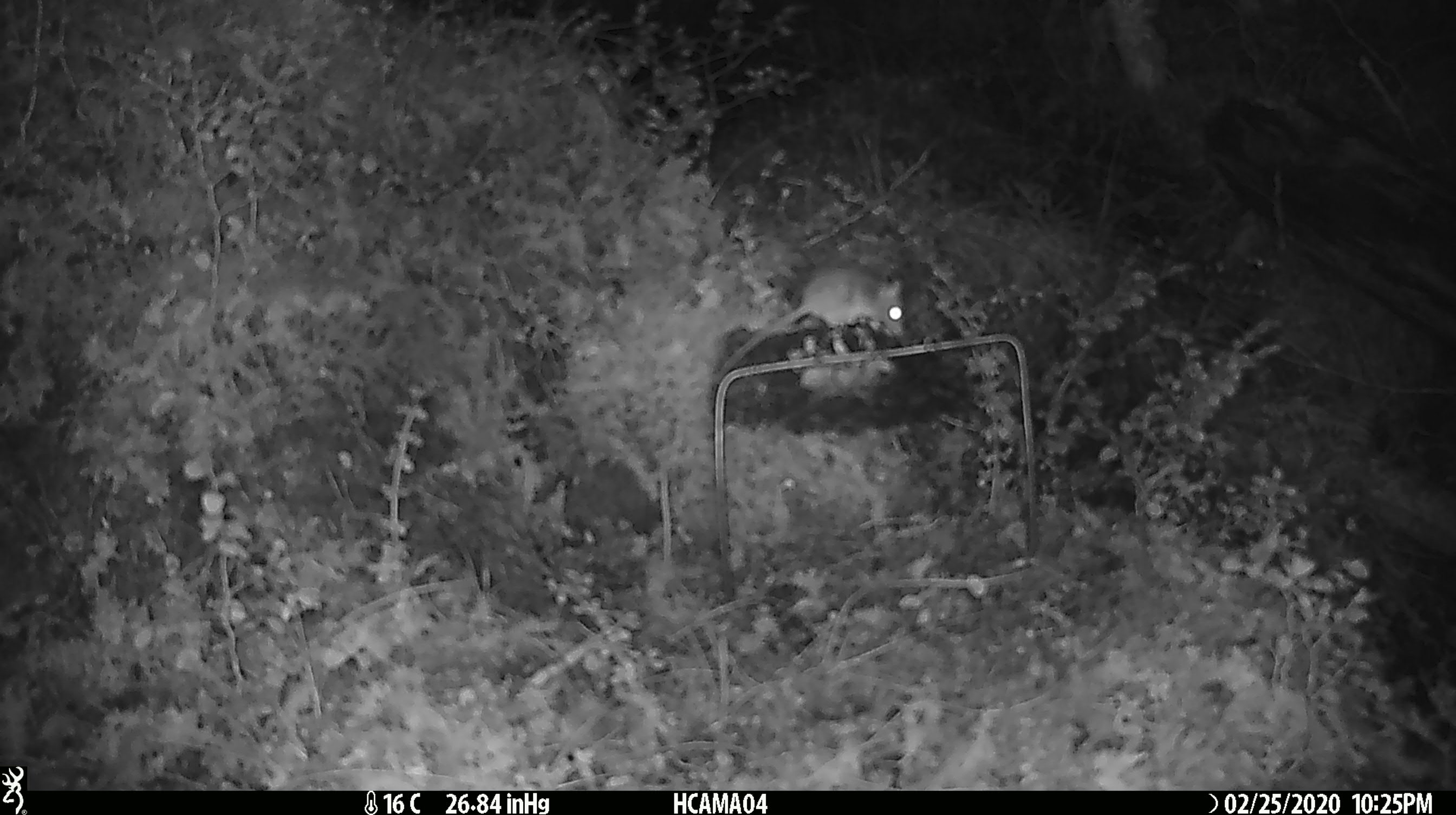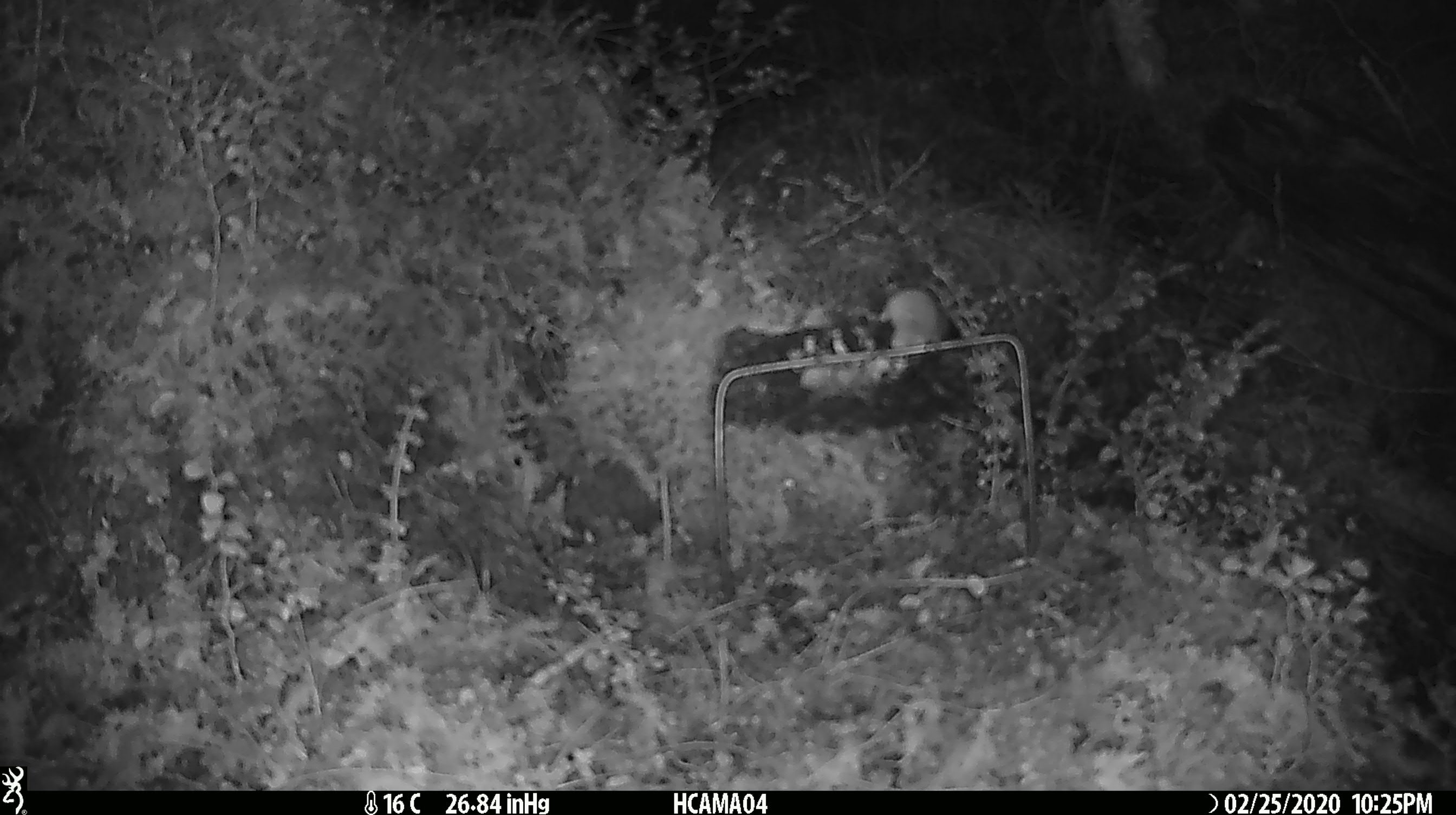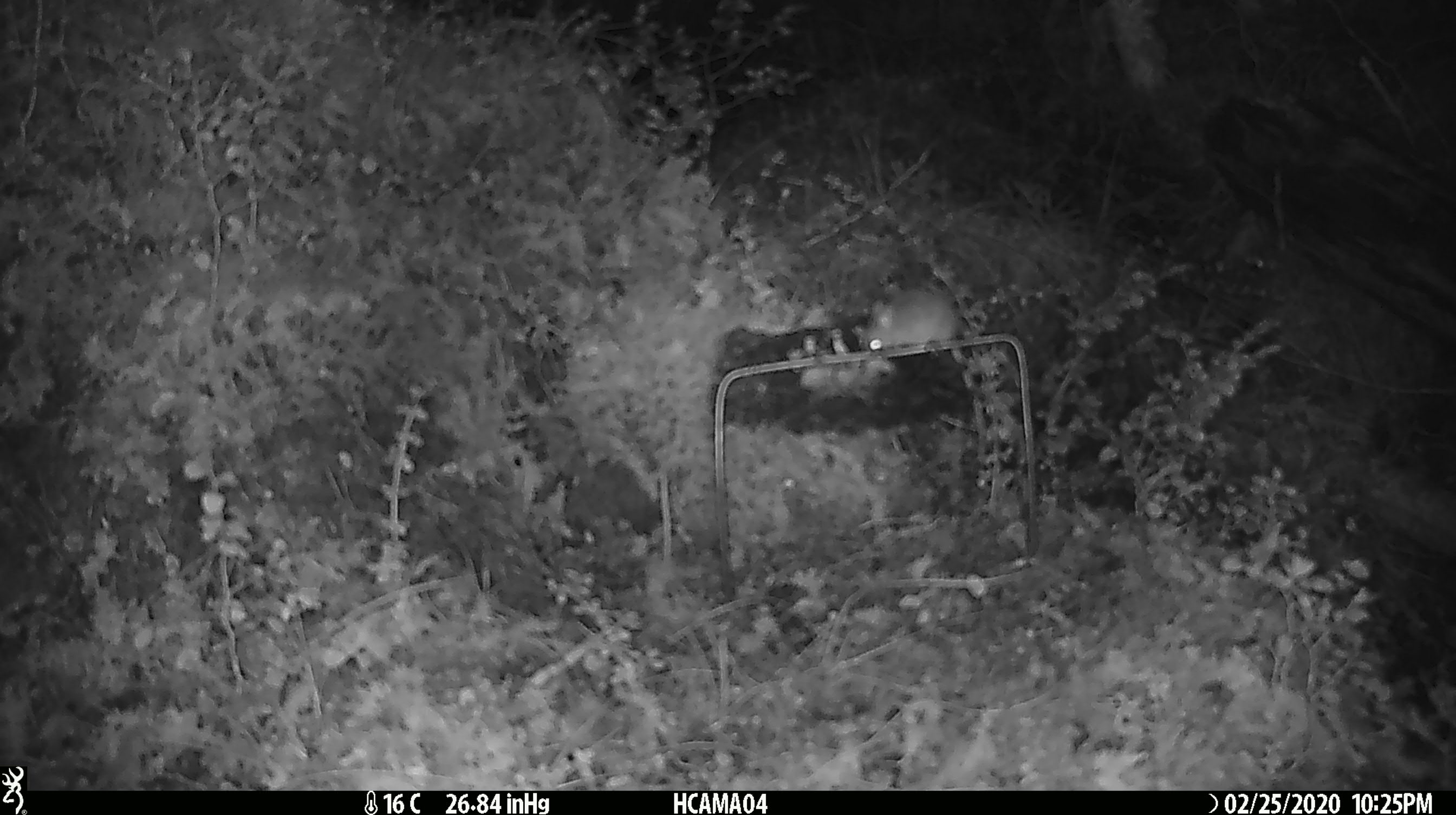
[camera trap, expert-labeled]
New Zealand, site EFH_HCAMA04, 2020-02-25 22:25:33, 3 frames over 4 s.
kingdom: Animalia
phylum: Chordata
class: Mammalia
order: Rodentia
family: Muridae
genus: Mus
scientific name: Mus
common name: mouse